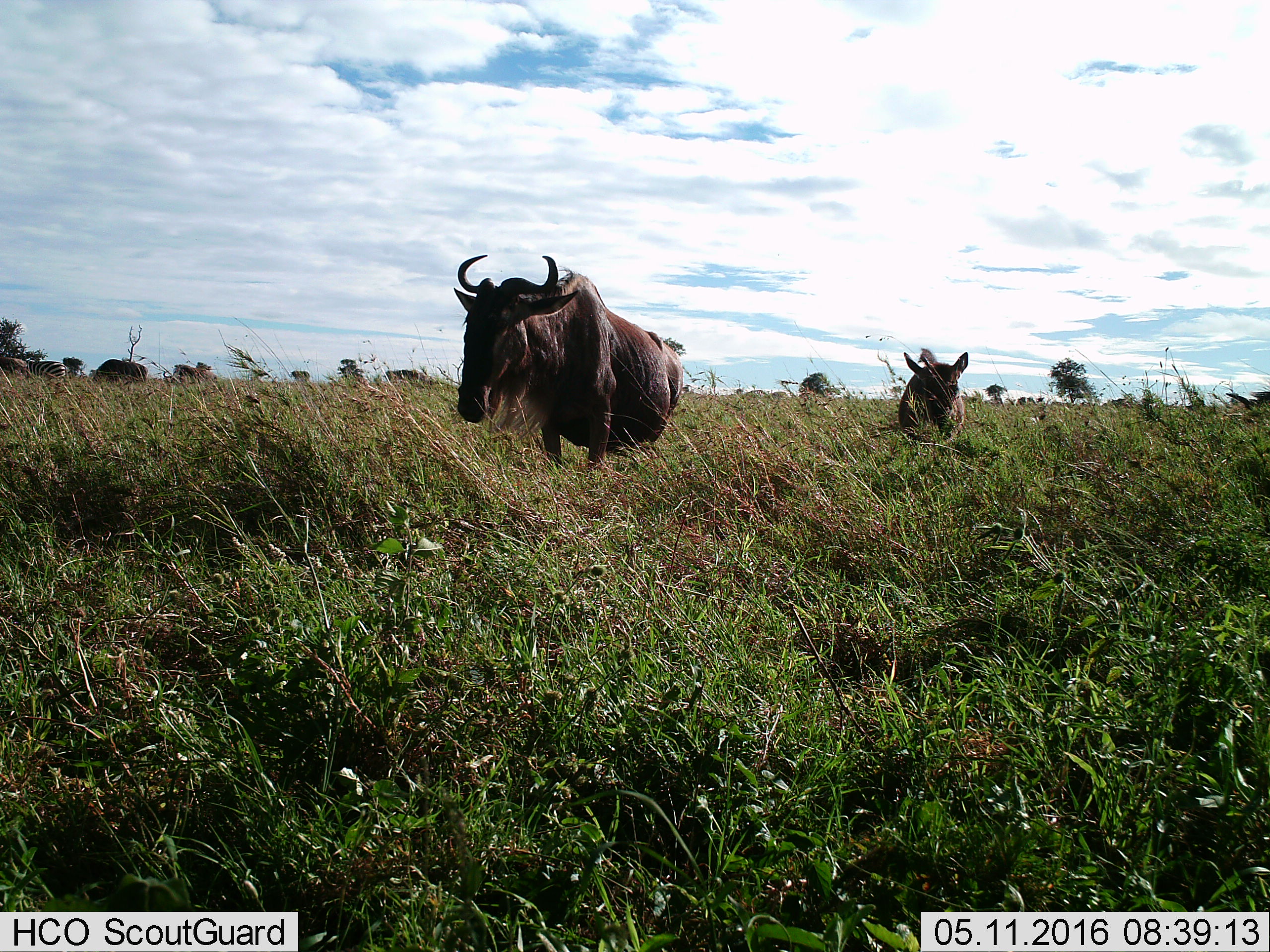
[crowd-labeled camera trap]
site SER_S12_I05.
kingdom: Animalia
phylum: Chordata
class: Mammalia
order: Artiodactyla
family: Bovidae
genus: Connochaetes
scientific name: Connochaetes taurinus taurinus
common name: blue wildebeest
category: wildebeestblue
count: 6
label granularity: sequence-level